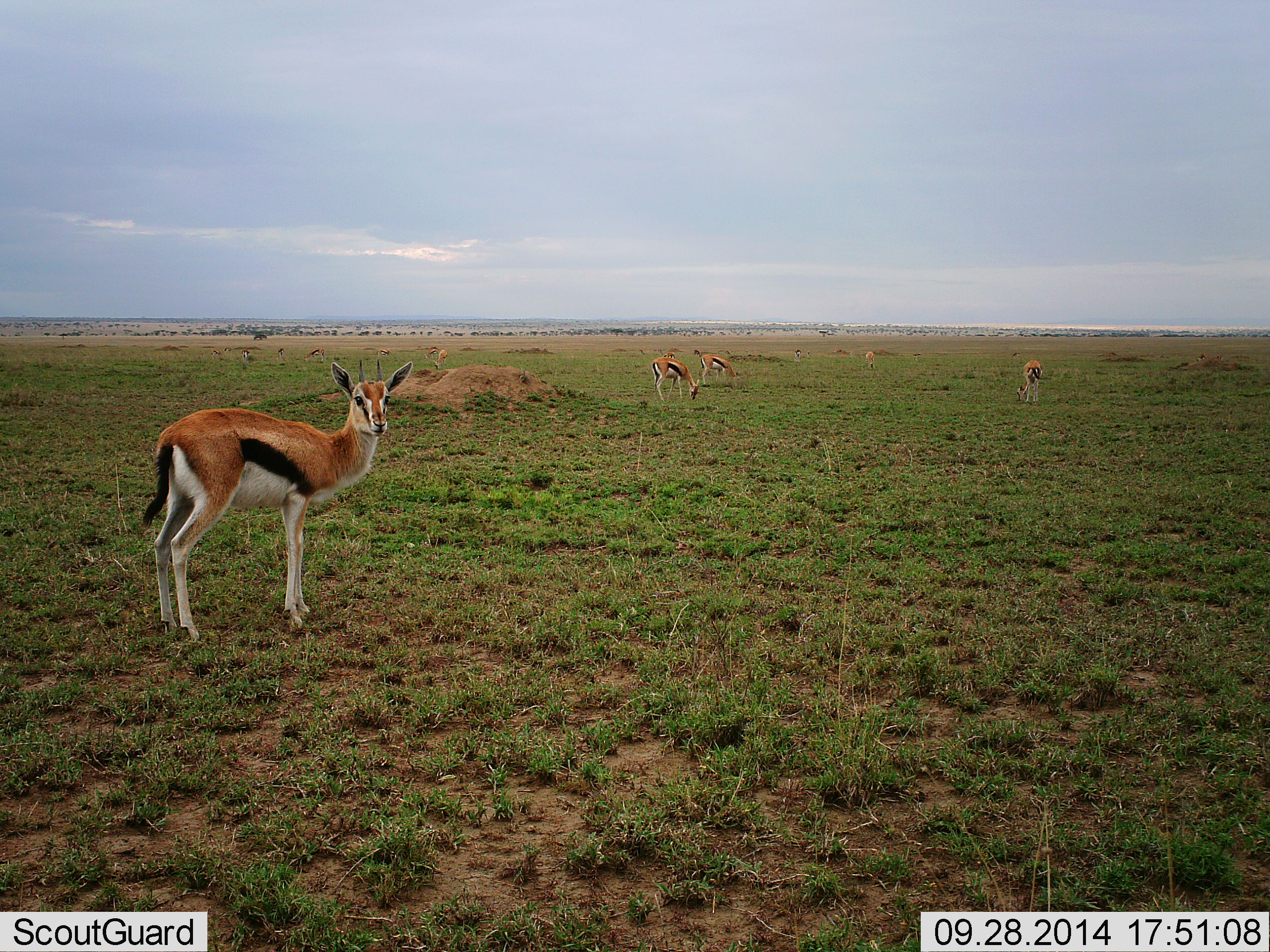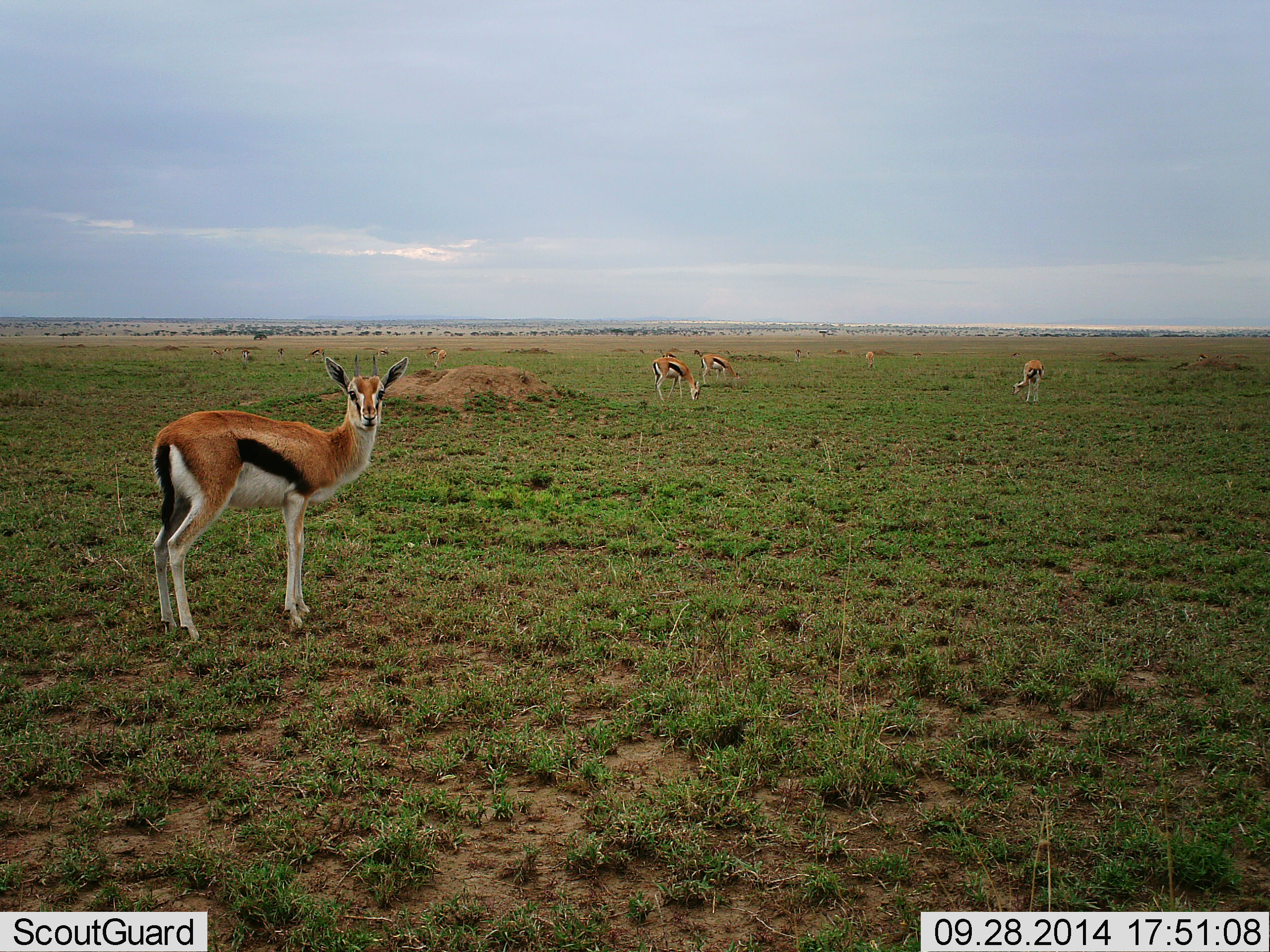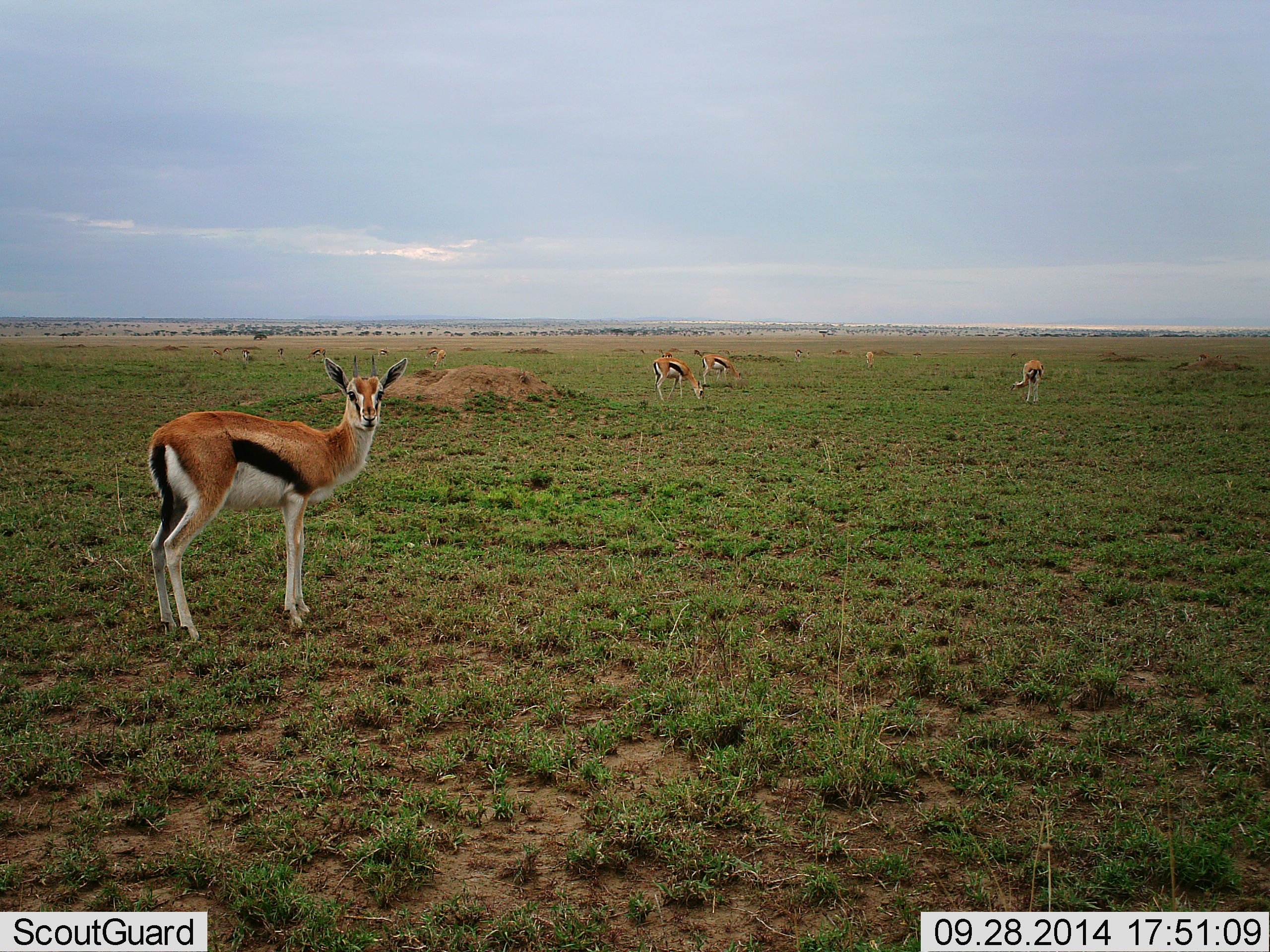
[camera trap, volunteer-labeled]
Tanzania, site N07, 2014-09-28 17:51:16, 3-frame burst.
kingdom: Animalia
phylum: Chordata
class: Mammalia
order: Artiodactyla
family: Bovidae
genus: Eudorcas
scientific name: Eudorcas thomsonii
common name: thomson's gazelle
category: gazellethomsons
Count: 5.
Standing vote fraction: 80%.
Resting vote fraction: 0%.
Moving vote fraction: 10%.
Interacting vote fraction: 0%.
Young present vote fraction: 0%.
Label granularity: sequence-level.